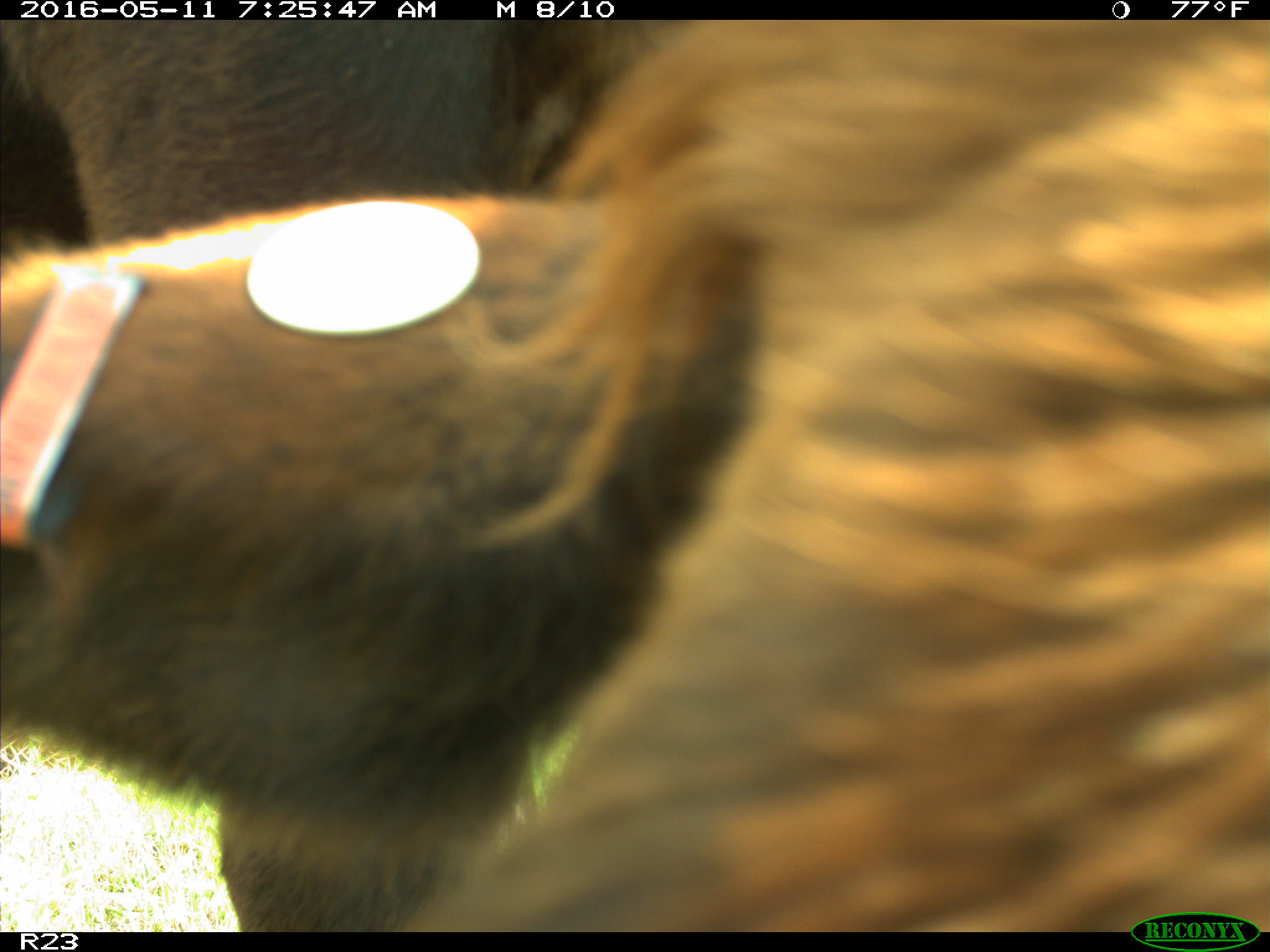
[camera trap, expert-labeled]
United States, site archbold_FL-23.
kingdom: Animalia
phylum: Chordata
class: Mammalia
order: Artiodactyla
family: Bovidae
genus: Bos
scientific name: Bos taurus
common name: domestic cow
Bos taurus (domestic cow).